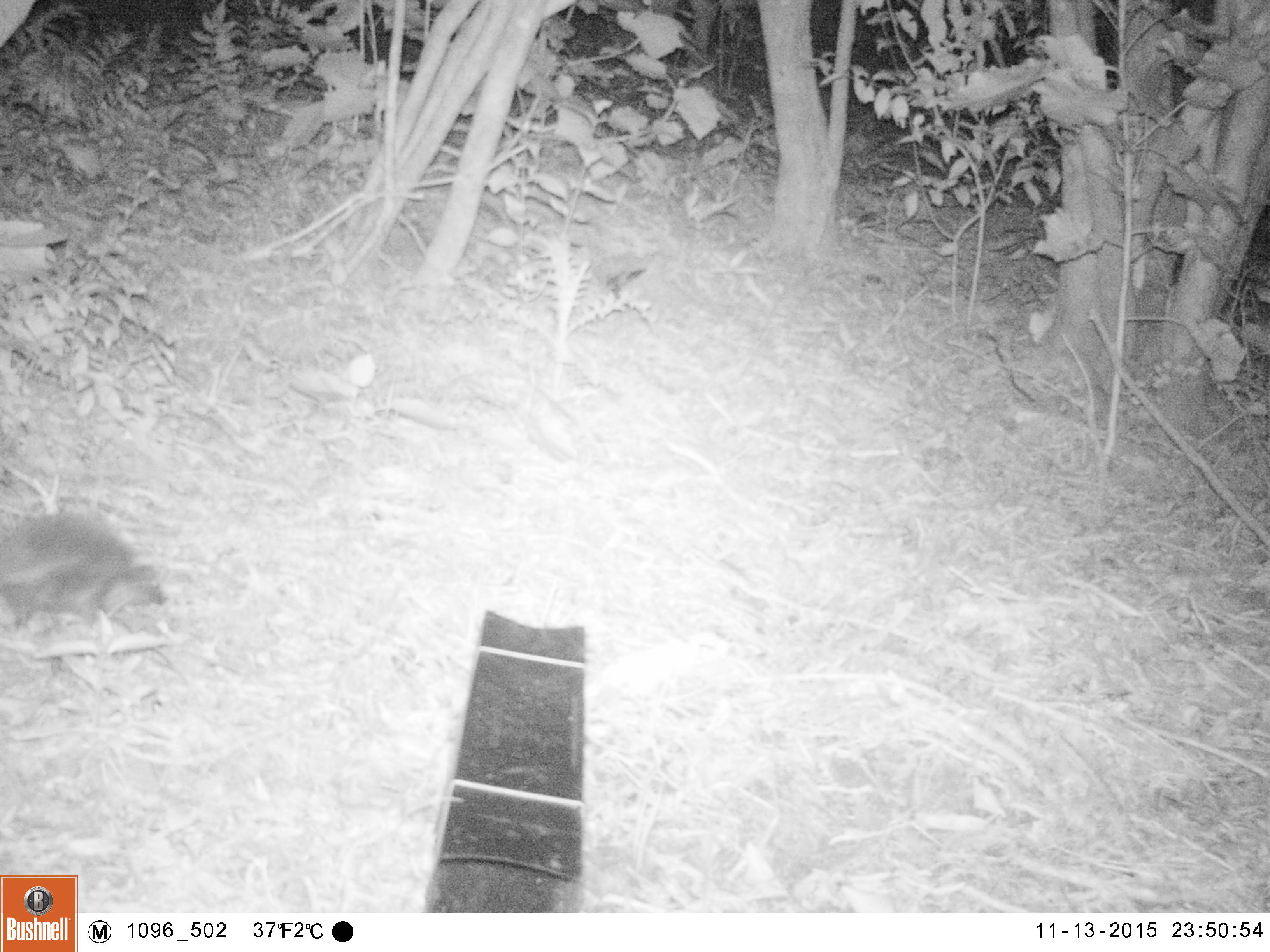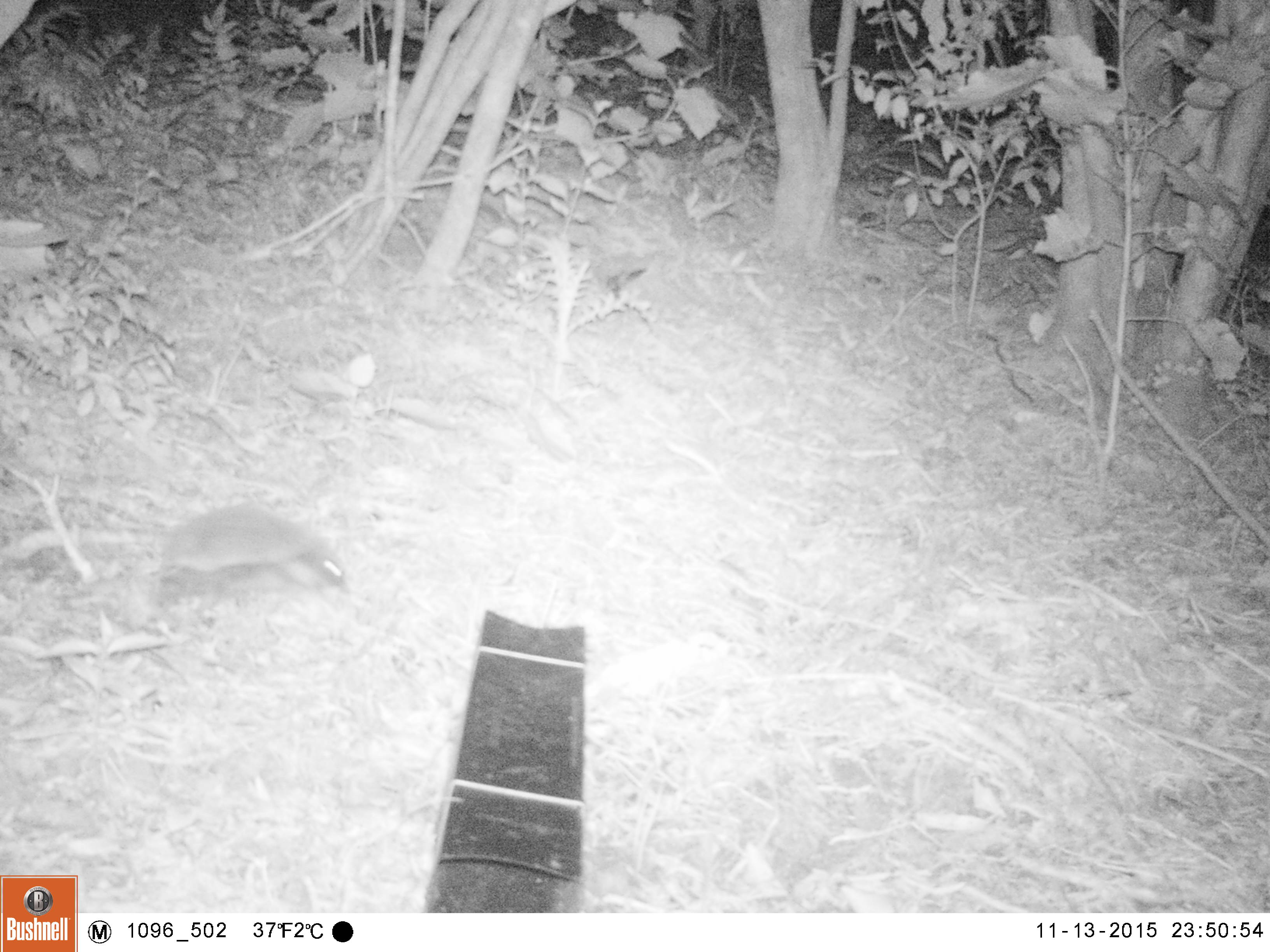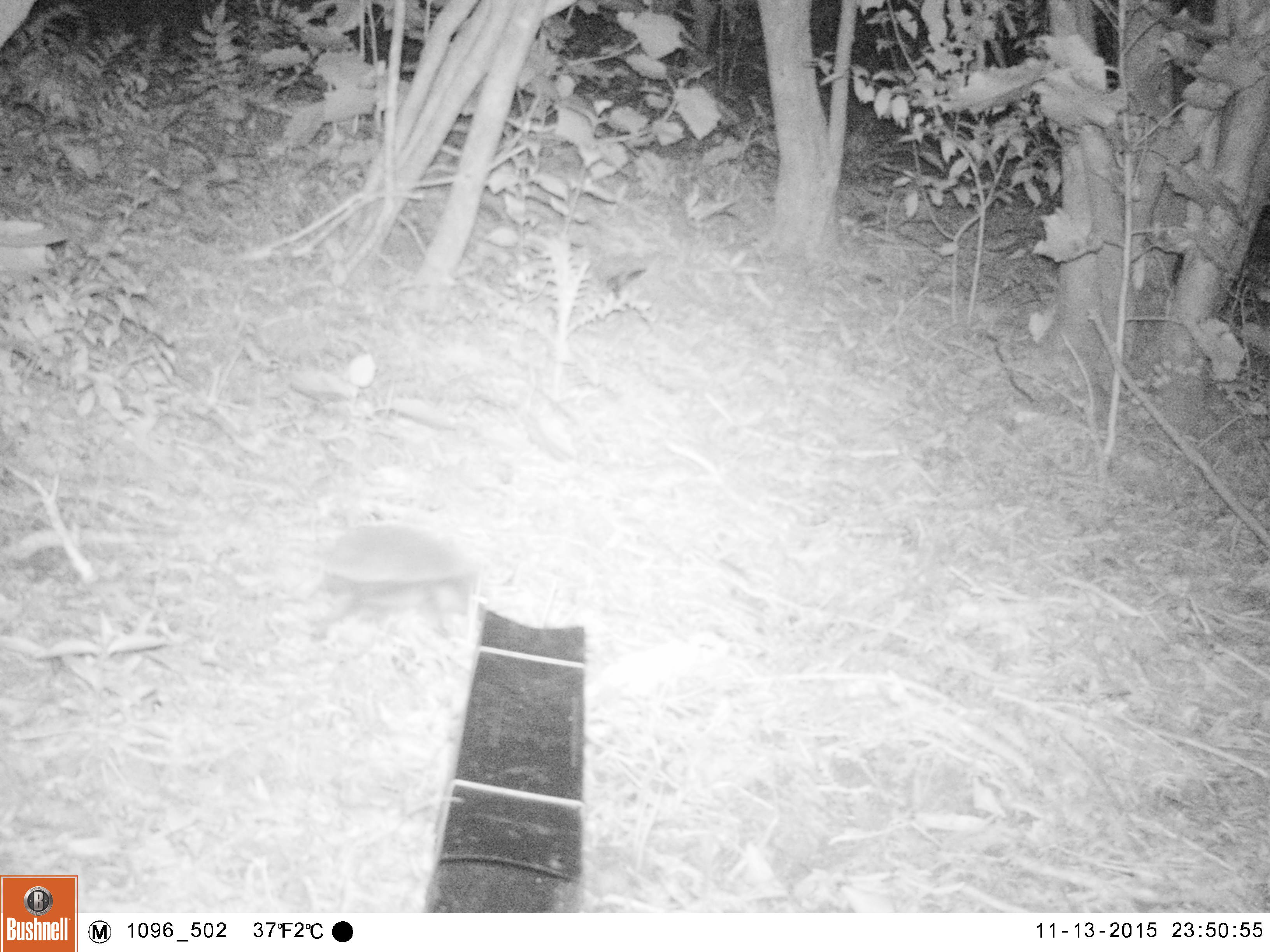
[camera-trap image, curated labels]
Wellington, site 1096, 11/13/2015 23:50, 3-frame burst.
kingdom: Animalia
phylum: Chordata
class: Mammalia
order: Eulipotyphla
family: Erinaceidae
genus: Erinaceus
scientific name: Erinaceus europaeus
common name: hedgehog